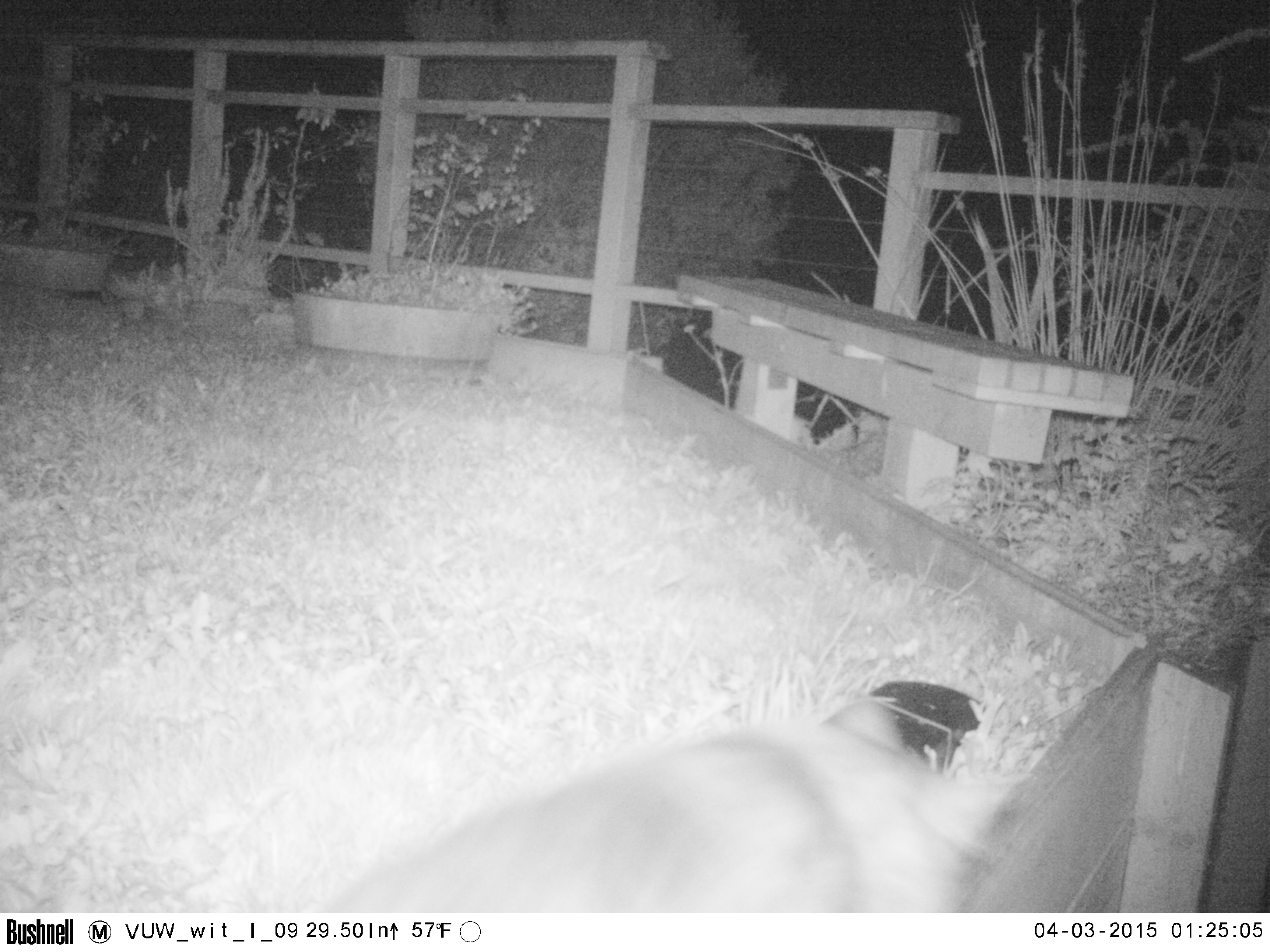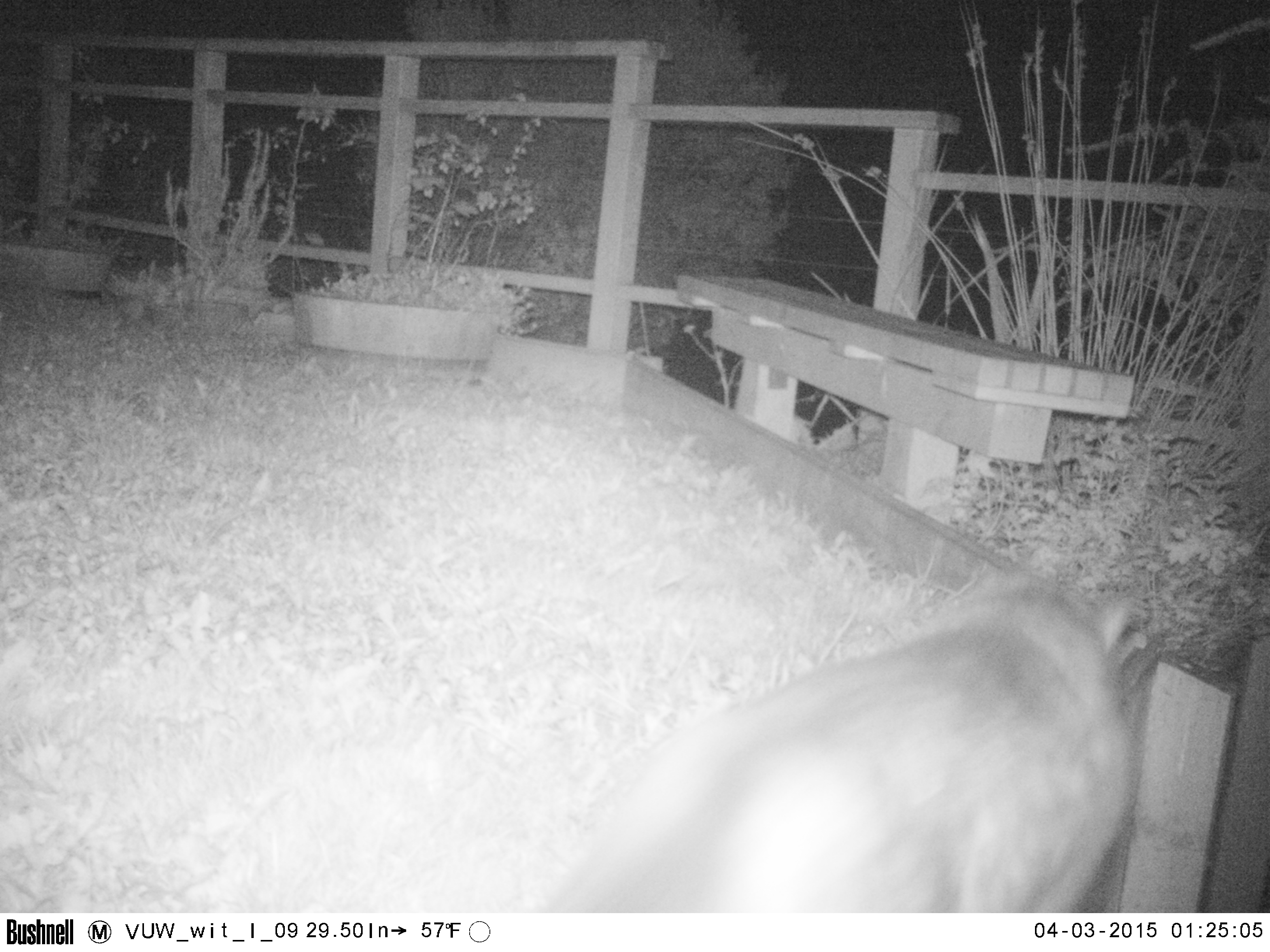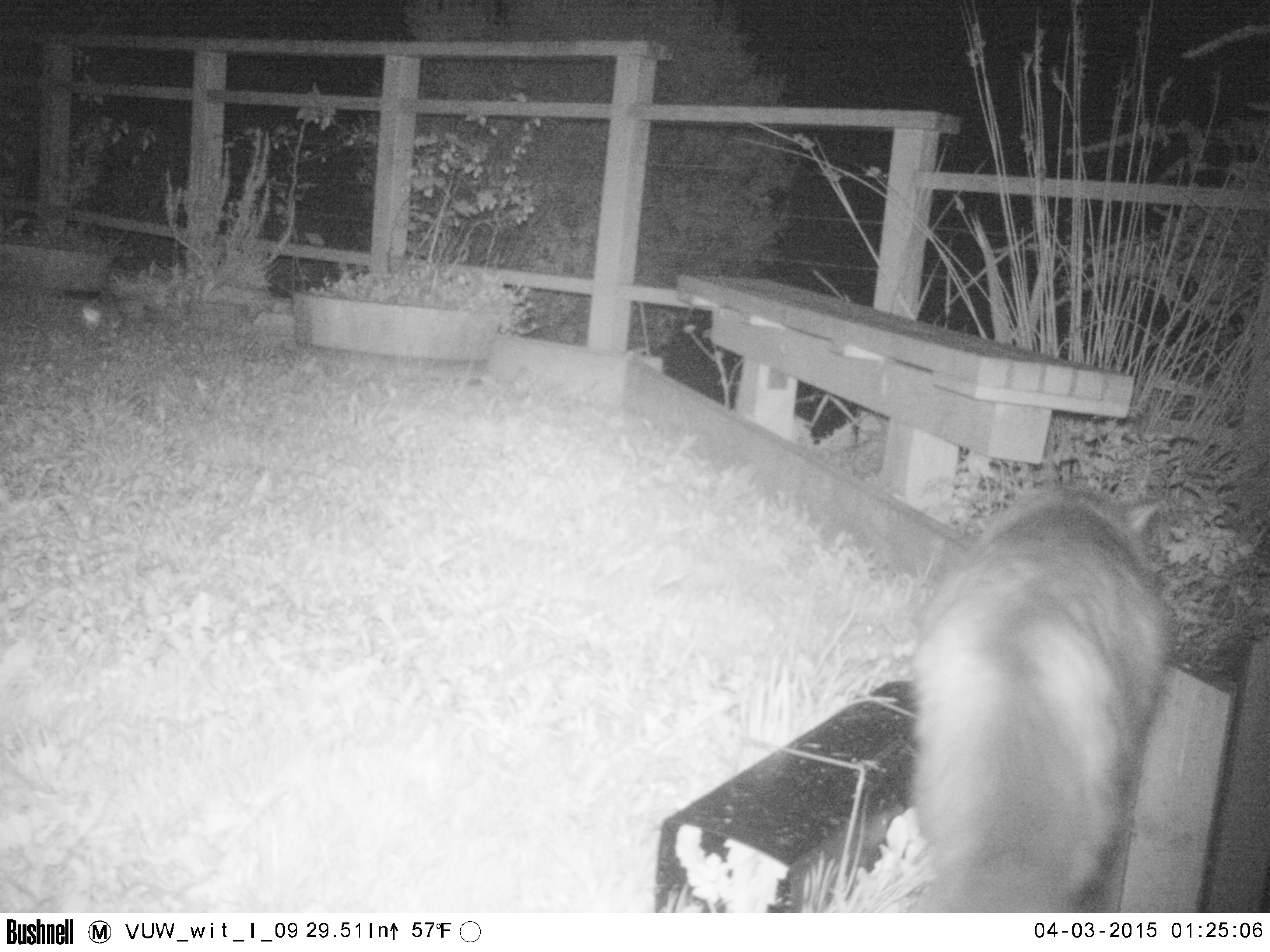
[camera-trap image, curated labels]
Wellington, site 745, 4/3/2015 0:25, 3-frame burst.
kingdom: Animalia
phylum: Chordata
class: Mammalia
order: Carnivora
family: Felidae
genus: Felis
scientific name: Felis catus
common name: cat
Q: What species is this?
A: Cat (Felis catus).